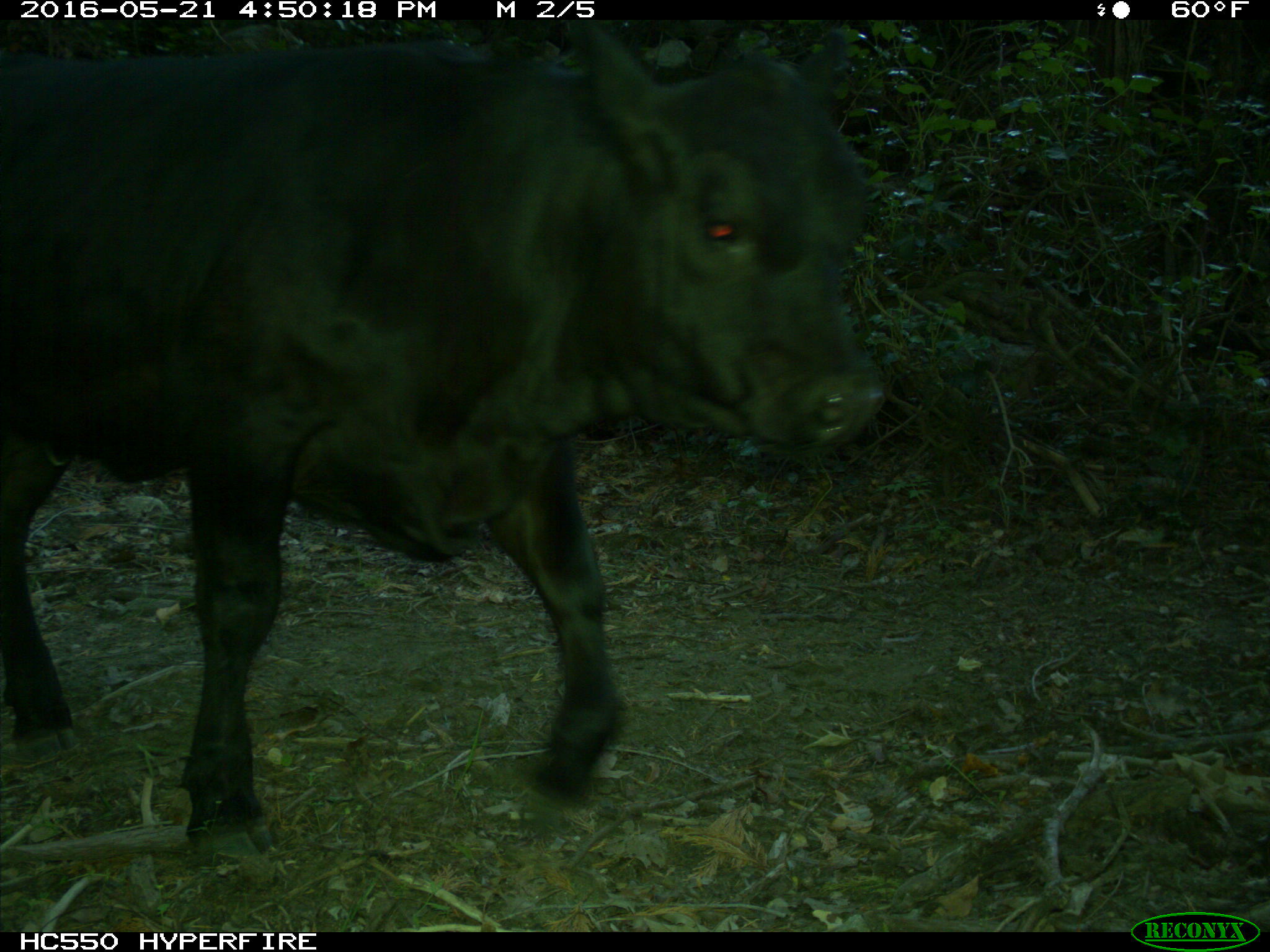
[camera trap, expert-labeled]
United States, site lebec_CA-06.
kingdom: Animalia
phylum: Chordata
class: Mammalia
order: Artiodactyla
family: Bovidae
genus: Bos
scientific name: Bos taurus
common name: domestic cow